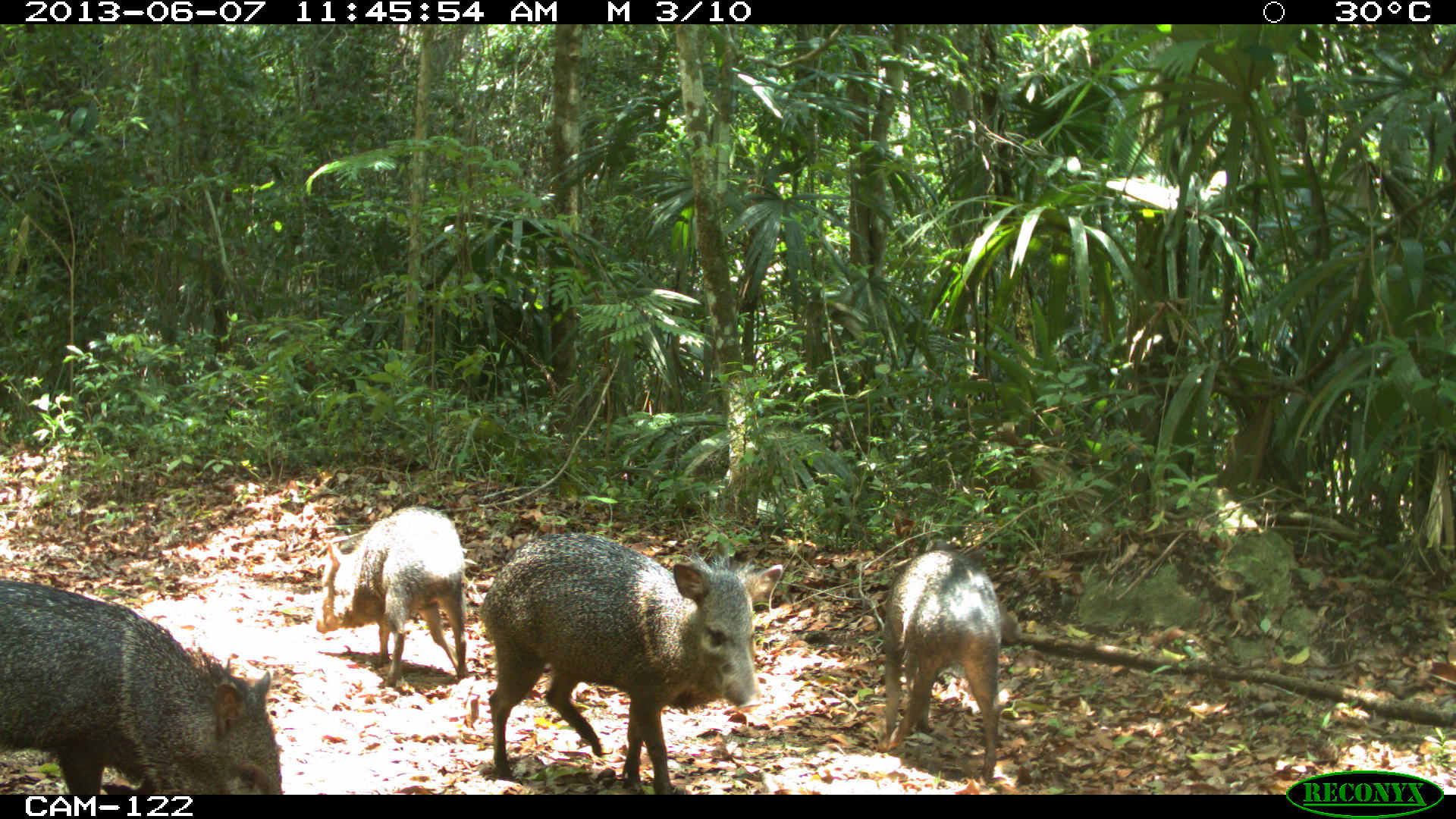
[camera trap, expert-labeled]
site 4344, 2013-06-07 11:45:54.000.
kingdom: Animalia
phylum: Chordata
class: Mammalia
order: Artiodactyla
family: Tayassuidae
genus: Pecari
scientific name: Pecari tajacu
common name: collared peccary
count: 4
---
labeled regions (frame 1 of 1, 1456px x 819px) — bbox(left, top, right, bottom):
pecari tajacu: bbox(476, 532, 782, 795); bbox(0, 577, 282, 793); bbox(881, 547, 1003, 780); bbox(313, 506, 469, 687); bbox(261, 581, 268, 583)